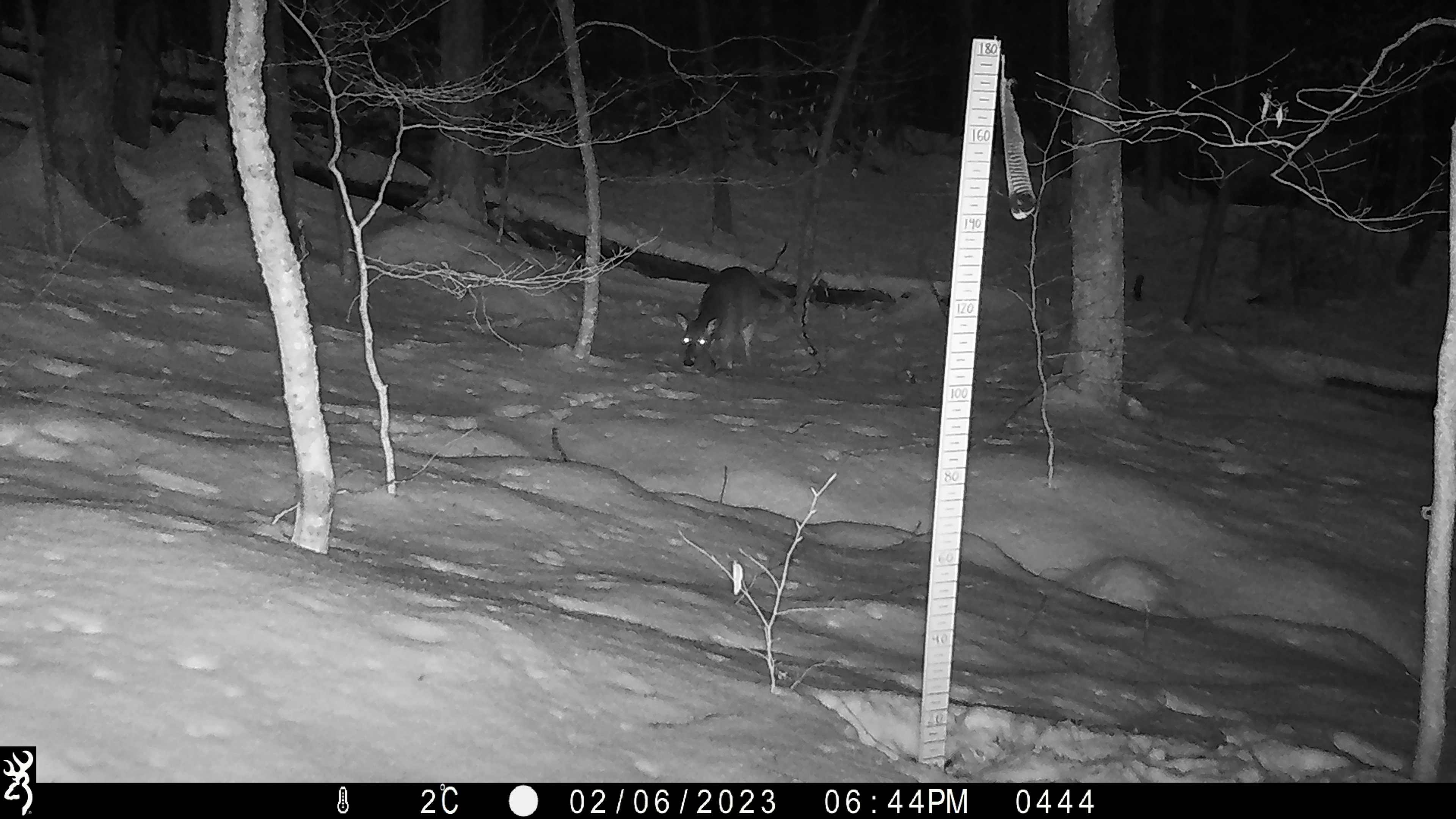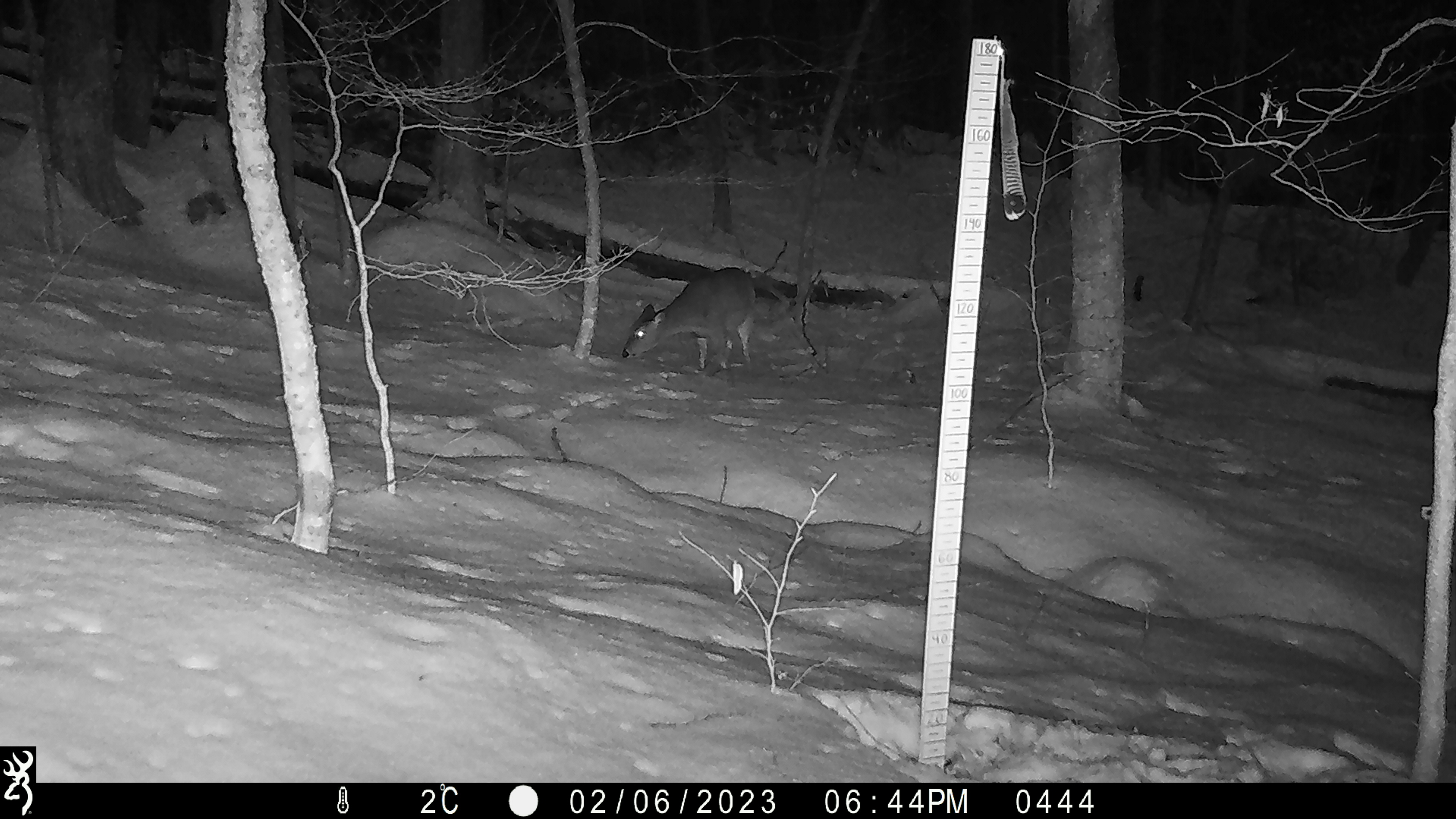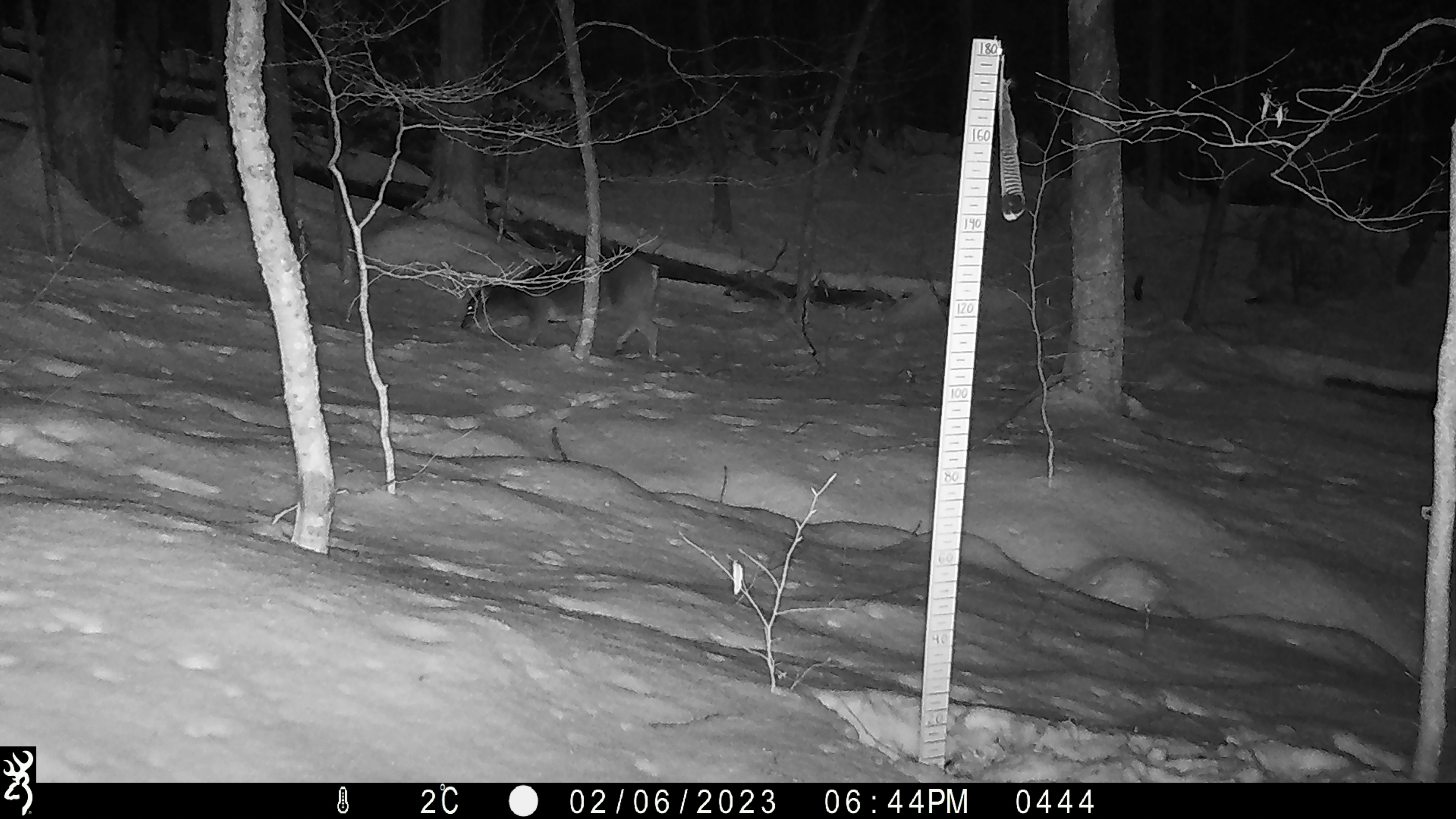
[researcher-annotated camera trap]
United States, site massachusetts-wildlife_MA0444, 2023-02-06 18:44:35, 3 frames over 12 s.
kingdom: Animalia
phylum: Chordata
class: Mammalia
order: Artiodactyla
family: Cervidae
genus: Odocoileus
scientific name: Odocoileus virginianus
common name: white-tailed deer